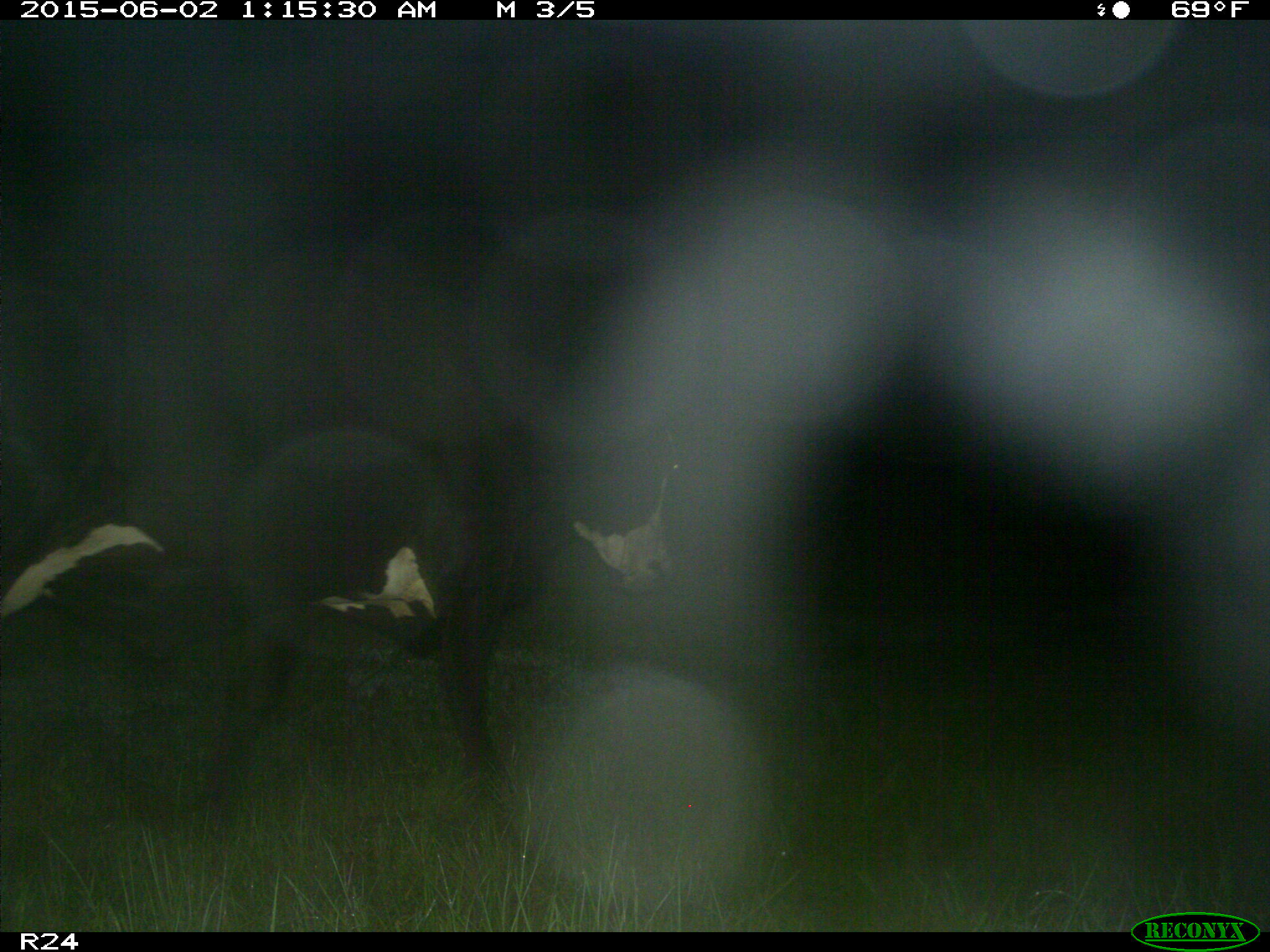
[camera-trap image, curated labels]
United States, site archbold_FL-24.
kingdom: Animalia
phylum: Chordata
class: Mammalia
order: Artiodactyla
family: Bovidae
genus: Bos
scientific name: Bos taurus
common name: domestic cow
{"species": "Bos taurus (domestic cow)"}